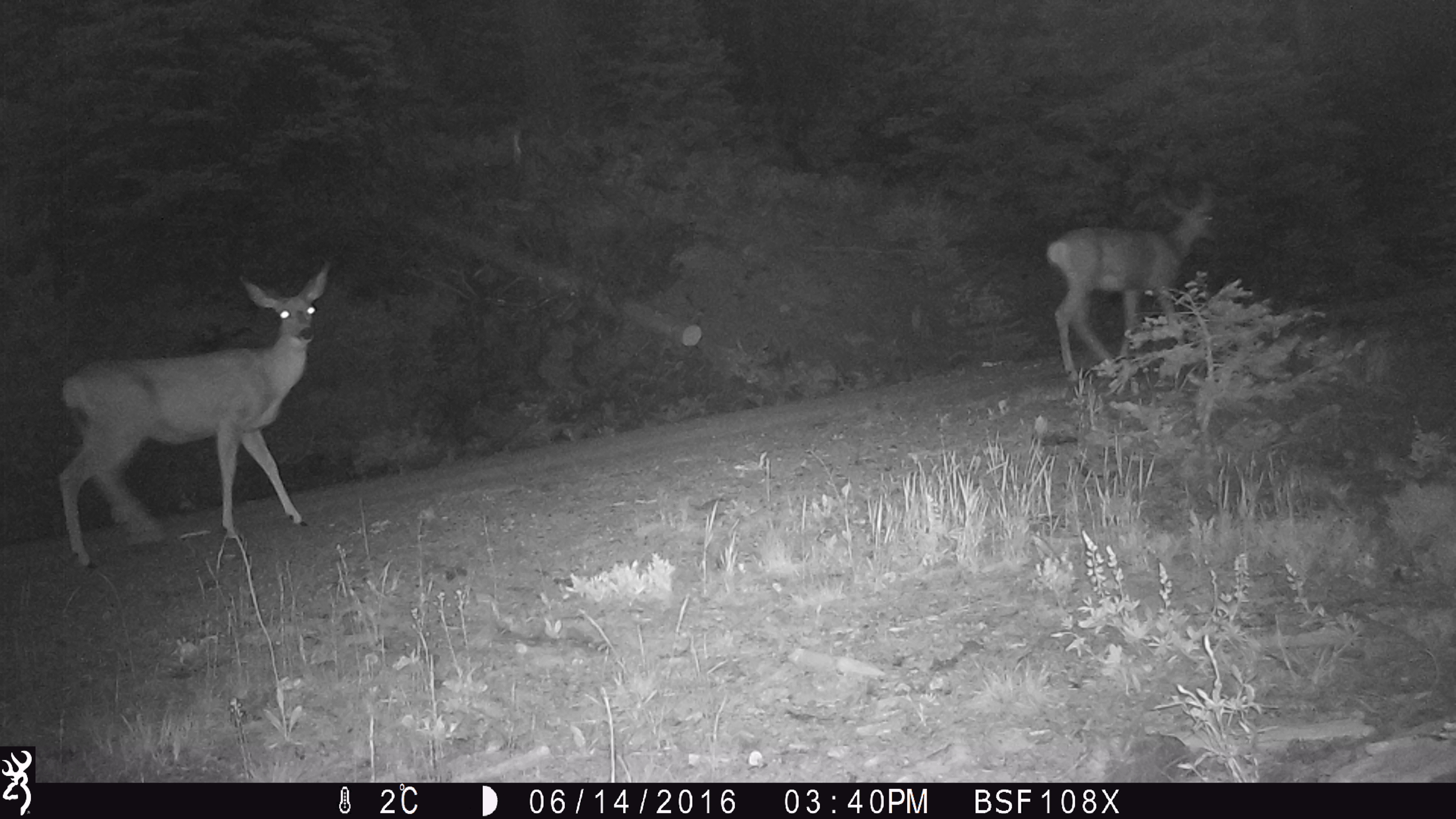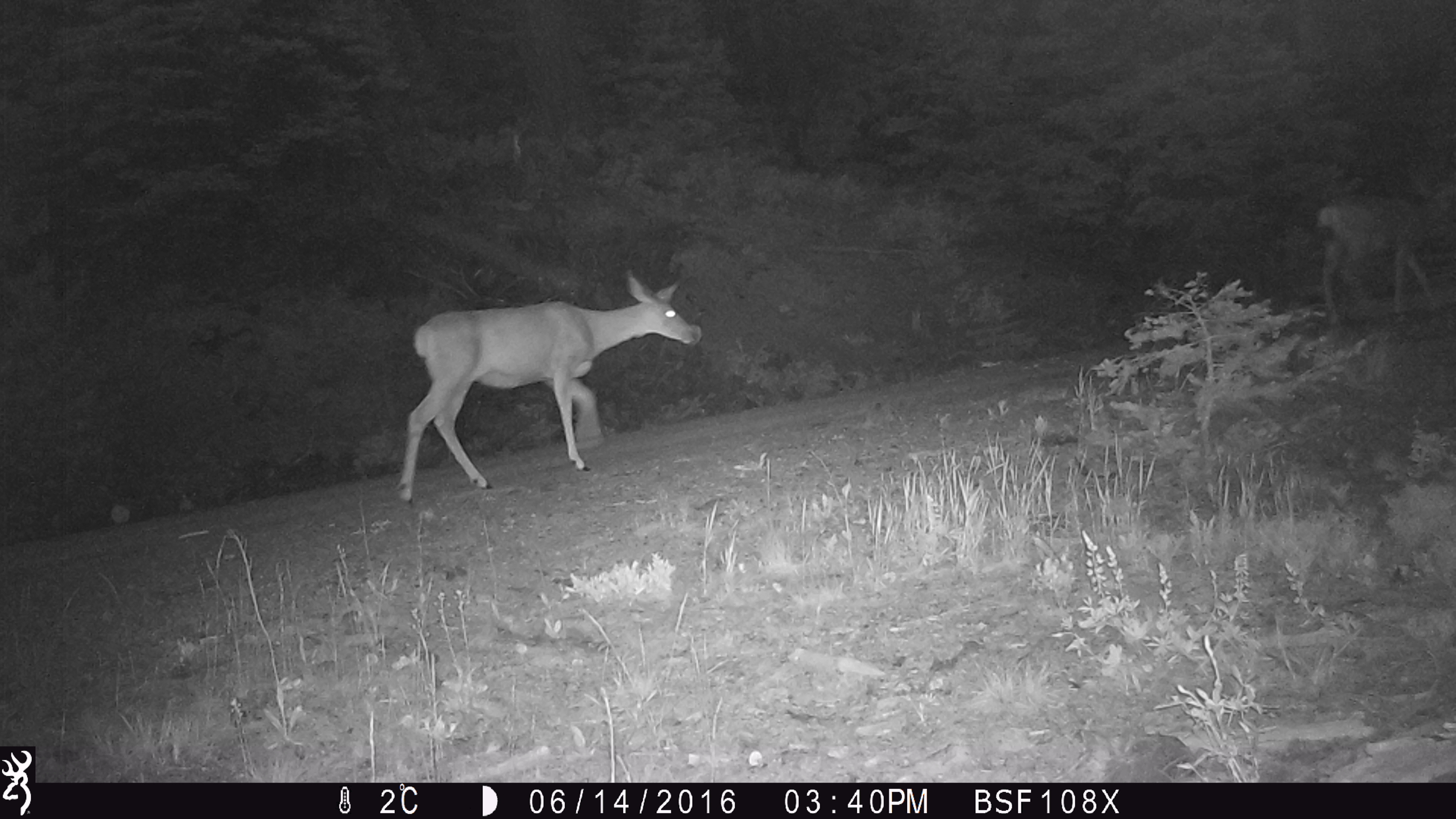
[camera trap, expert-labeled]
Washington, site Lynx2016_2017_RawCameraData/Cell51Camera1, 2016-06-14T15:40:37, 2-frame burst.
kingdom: Animalia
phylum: Chordata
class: Mammalia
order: Artiodactyla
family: Cervidae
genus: Odocoileus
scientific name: Odocoileus hemionus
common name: mule deer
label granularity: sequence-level